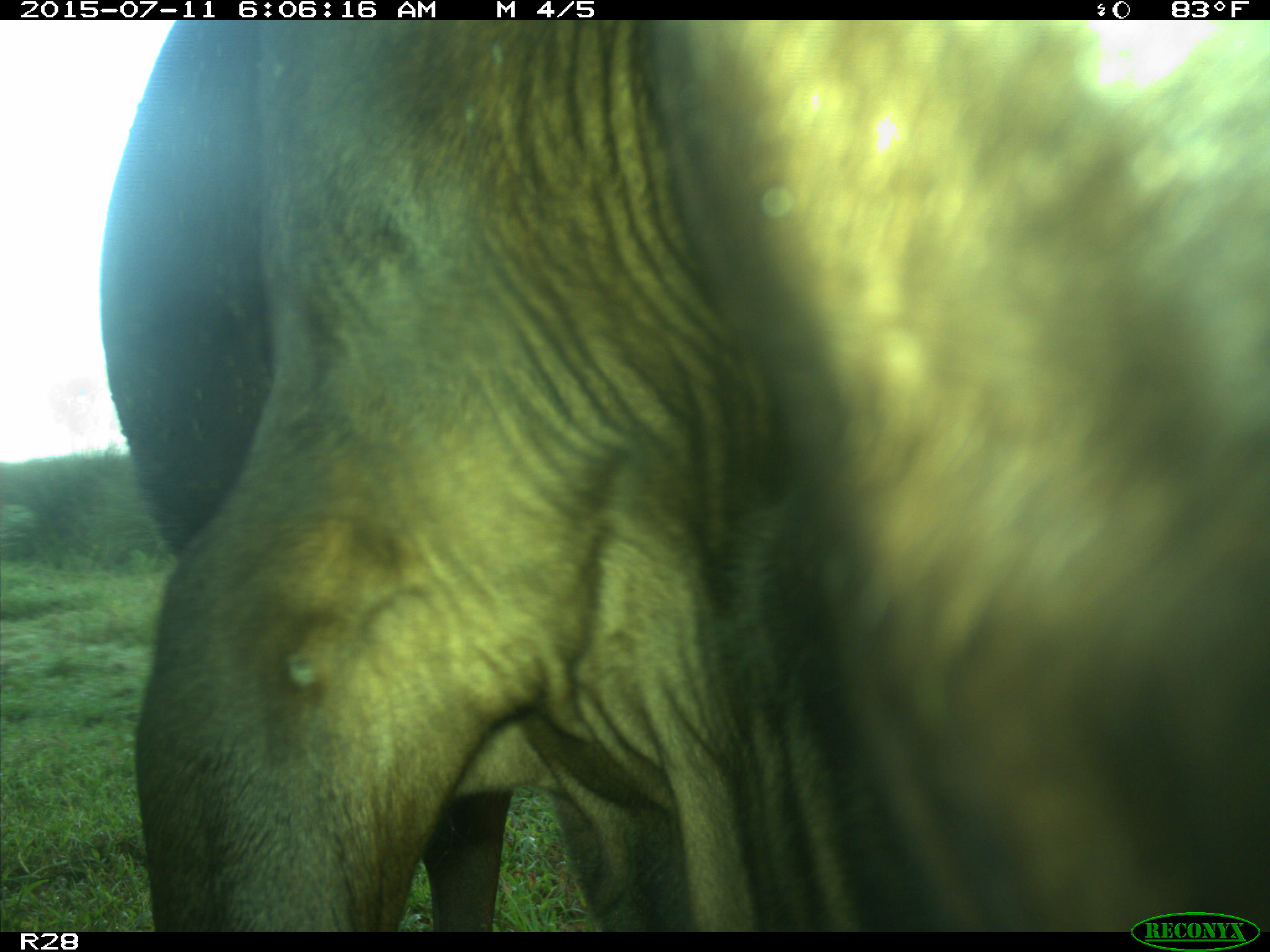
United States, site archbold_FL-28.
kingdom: Animalia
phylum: Chordata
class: Mammalia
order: Artiodactyla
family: Bovidae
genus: Bos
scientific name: Bos taurus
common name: domestic cow